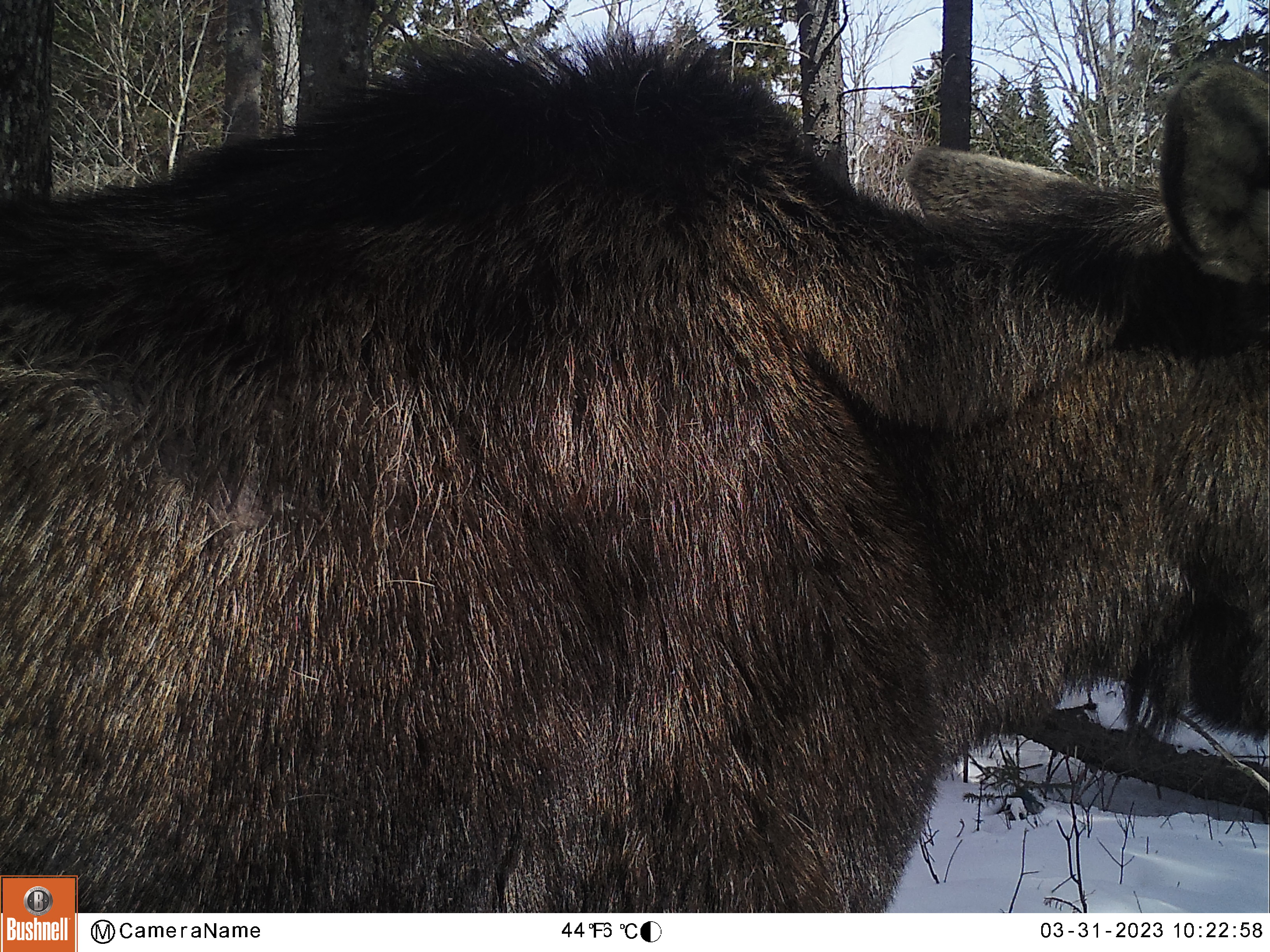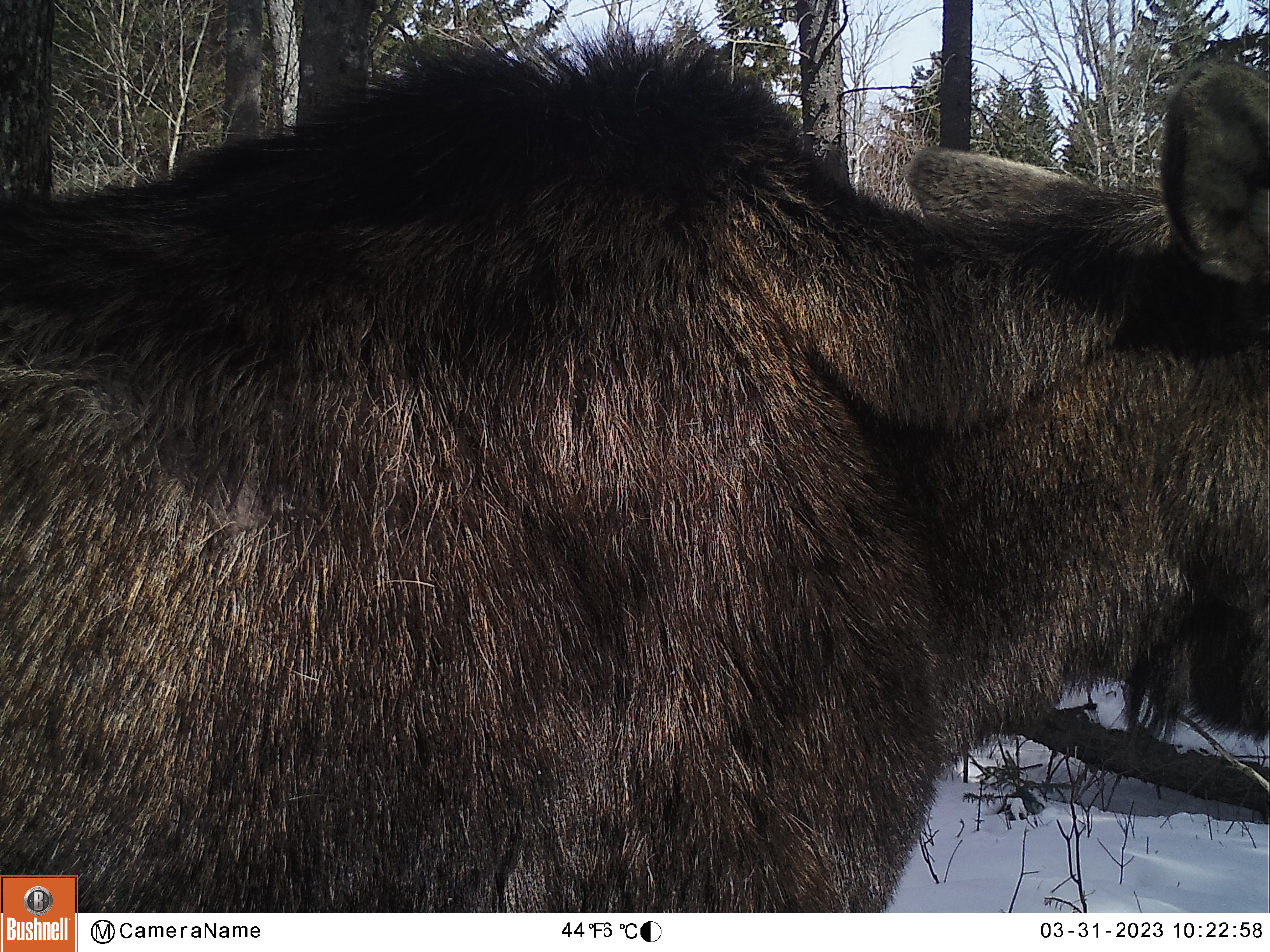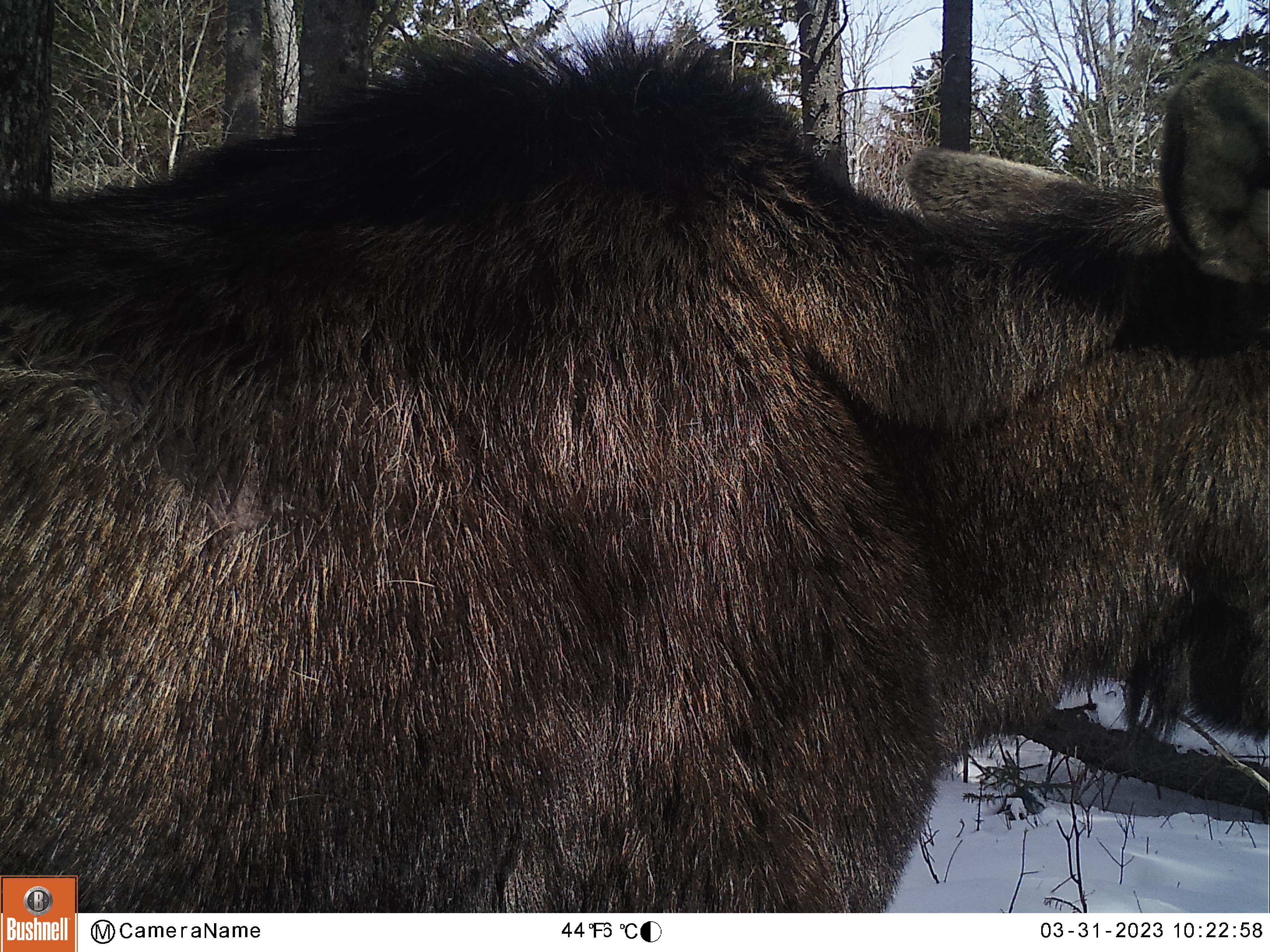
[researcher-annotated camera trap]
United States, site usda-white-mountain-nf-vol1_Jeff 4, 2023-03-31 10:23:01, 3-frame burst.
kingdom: Animalia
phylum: Chordata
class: Mammalia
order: Artiodactyla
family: Cervidae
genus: Alces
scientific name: Alces alces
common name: moose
Moose (Alces alces).